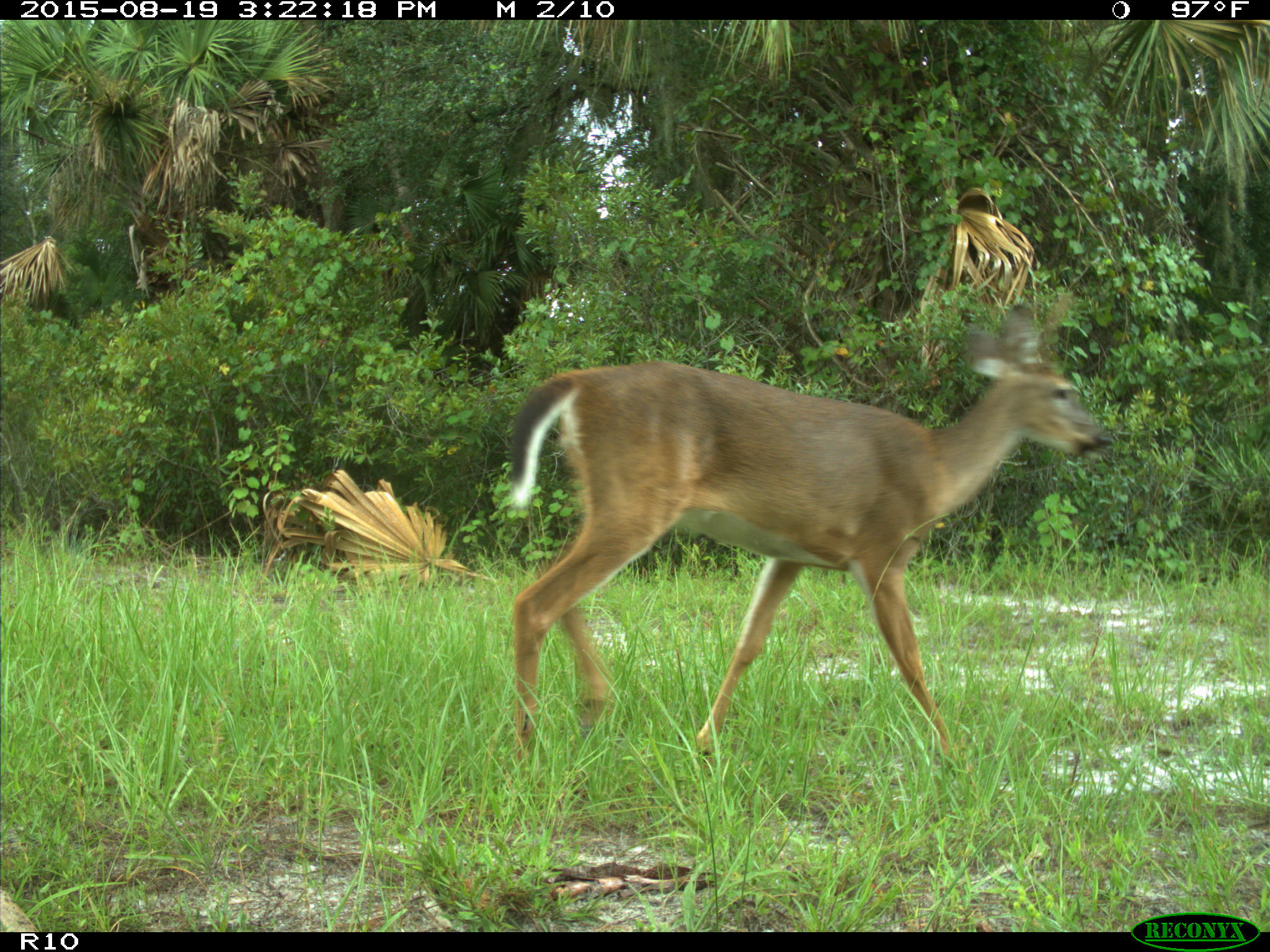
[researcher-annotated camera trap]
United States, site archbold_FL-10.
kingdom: Animalia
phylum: Chordata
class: Mammalia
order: Artiodactyla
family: Cervidae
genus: Odocoileus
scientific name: Odocoileus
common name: deer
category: unidentified deer